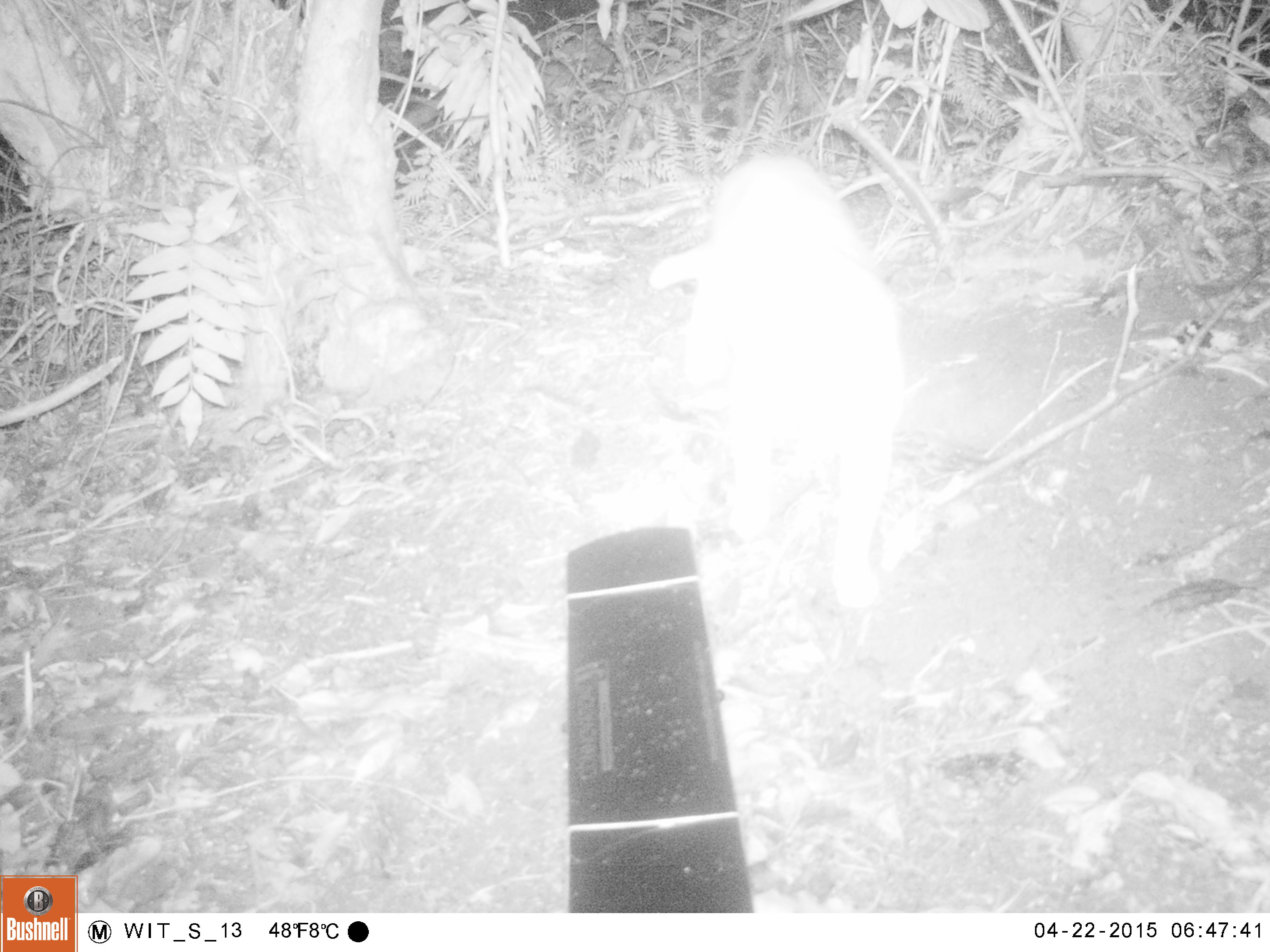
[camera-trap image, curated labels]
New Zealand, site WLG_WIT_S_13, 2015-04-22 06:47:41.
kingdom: Animalia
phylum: Chordata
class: Mammalia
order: Carnivora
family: Felidae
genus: Felis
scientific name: Felis catus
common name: domestic cat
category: cat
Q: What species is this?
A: Cat (domestic cat) (Felis catus).